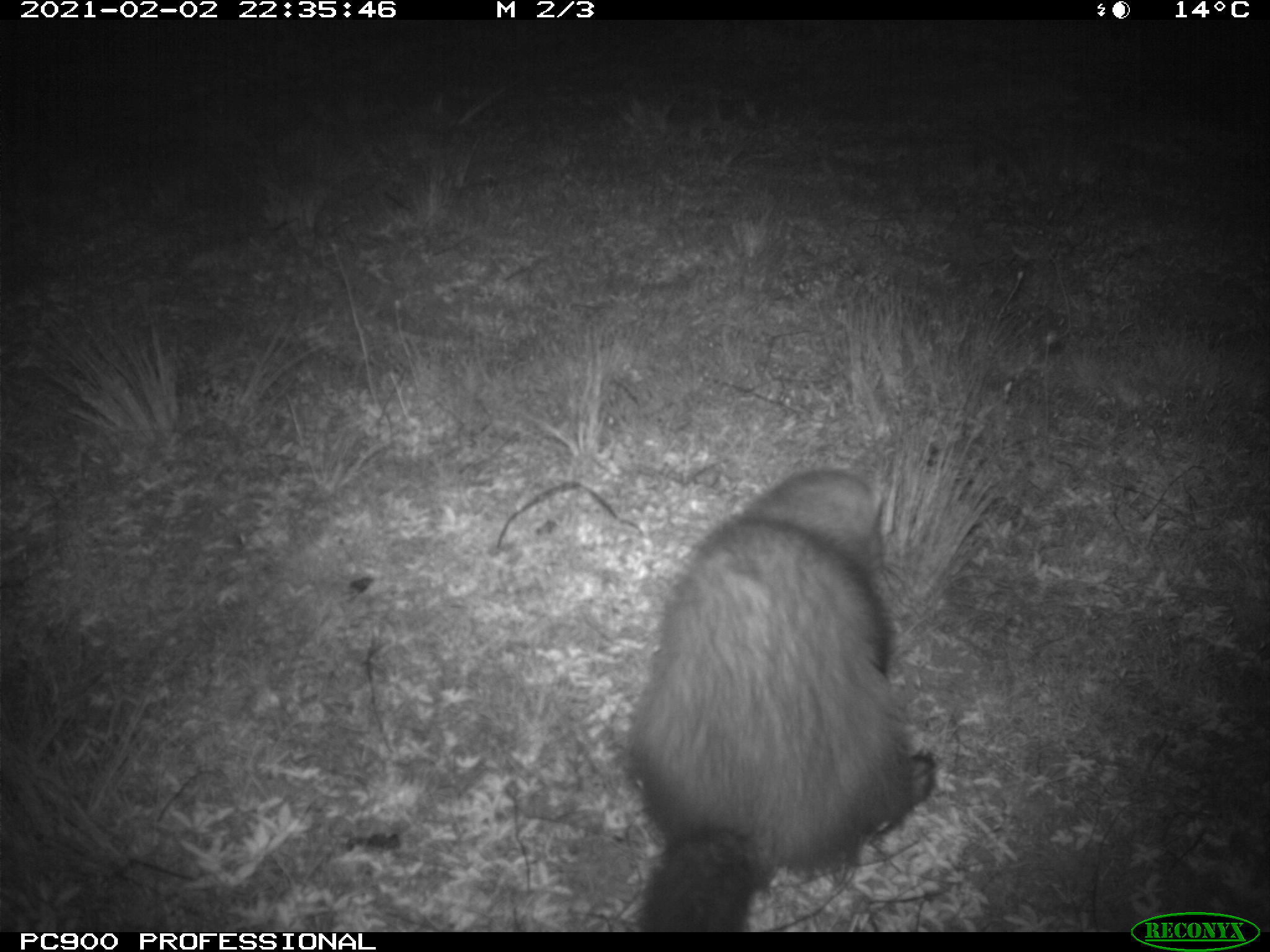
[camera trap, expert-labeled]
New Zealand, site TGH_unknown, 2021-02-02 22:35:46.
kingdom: Animalia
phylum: Chordata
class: Mammalia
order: Carnivora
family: Mustelidae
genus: Mustela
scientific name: Mustela furo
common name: ferret